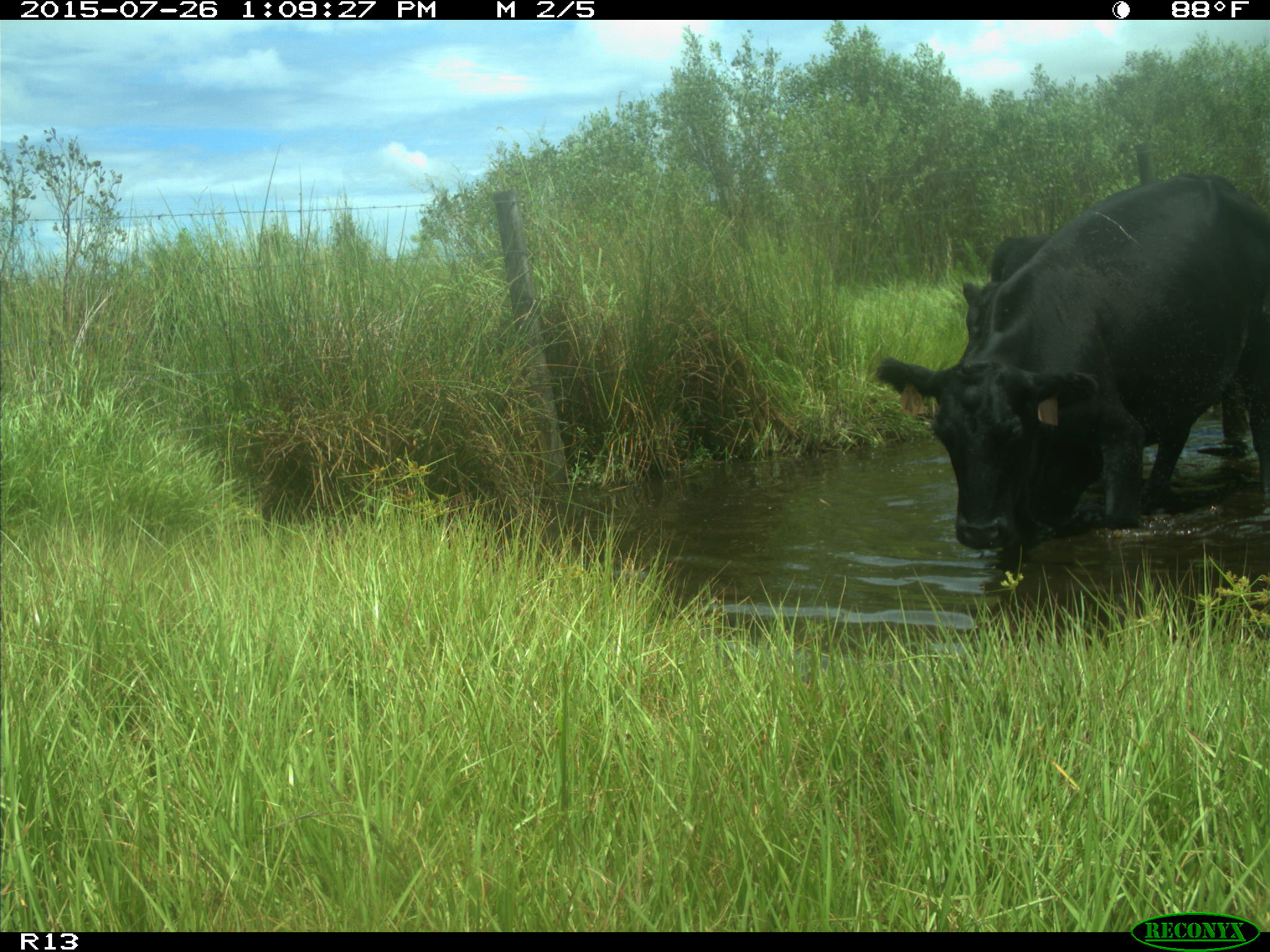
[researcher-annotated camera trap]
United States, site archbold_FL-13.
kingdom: Animalia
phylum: Chordata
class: Mammalia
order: Artiodactyla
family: Bovidae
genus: Bos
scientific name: Bos taurus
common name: domestic cow